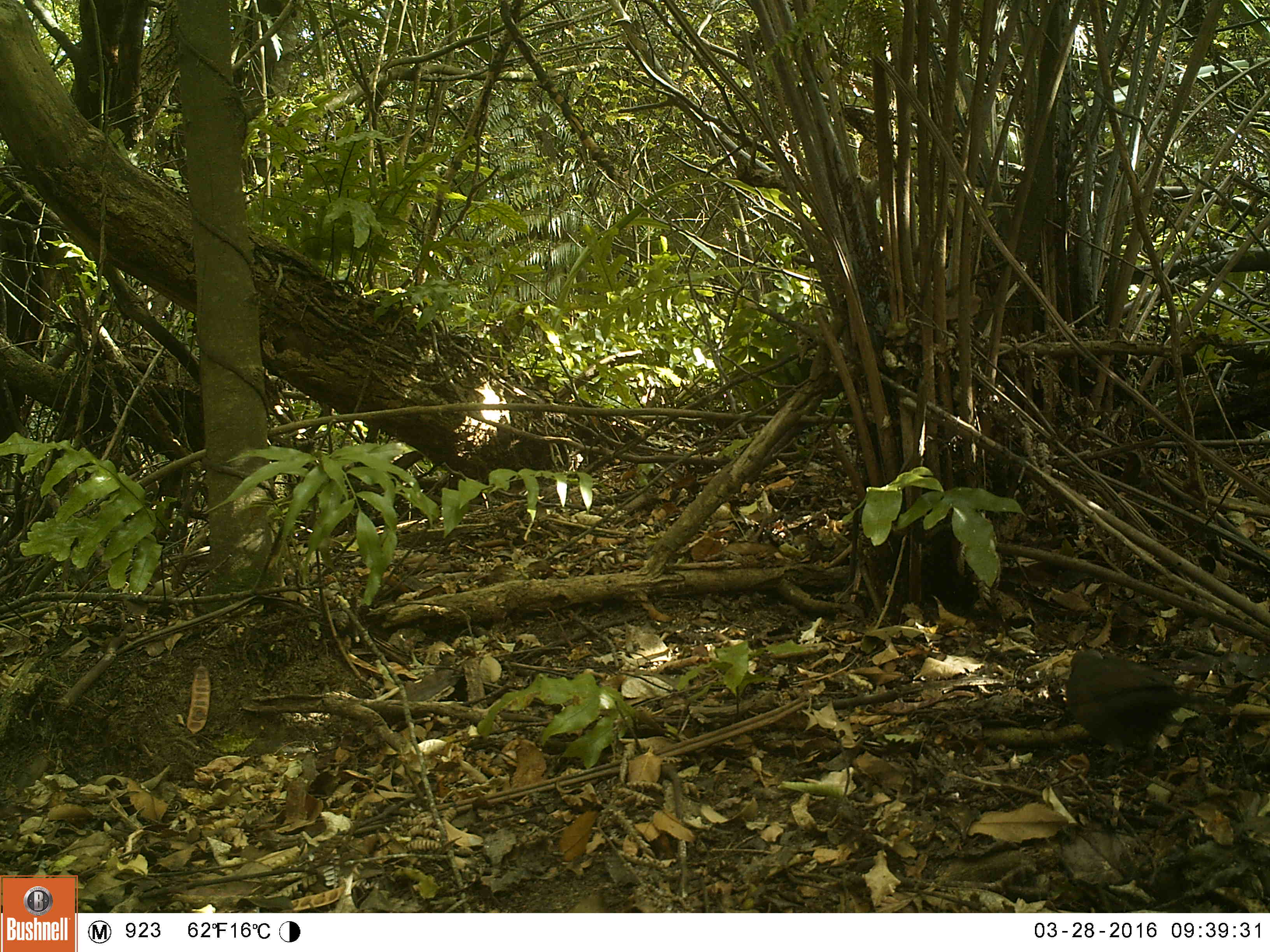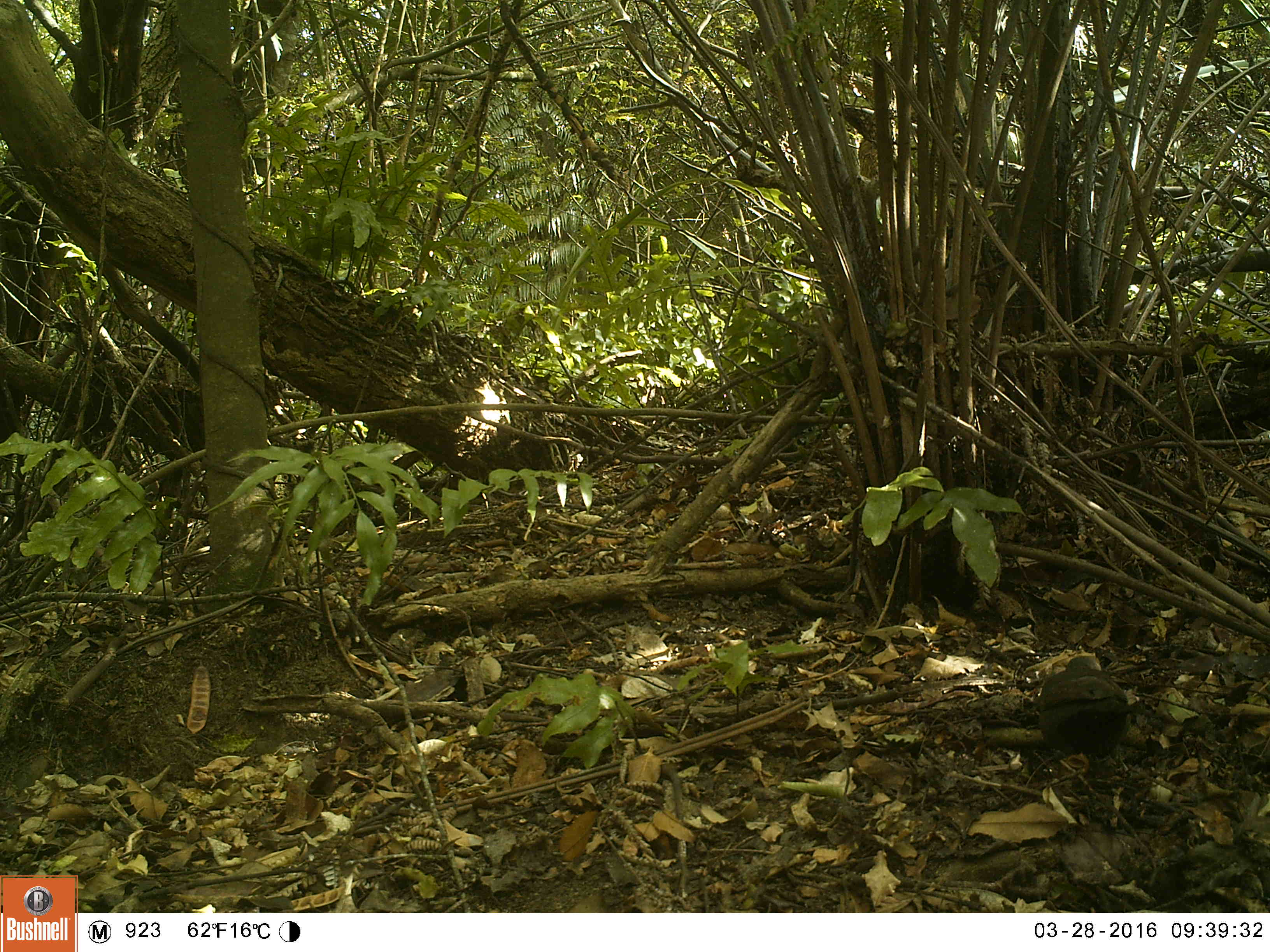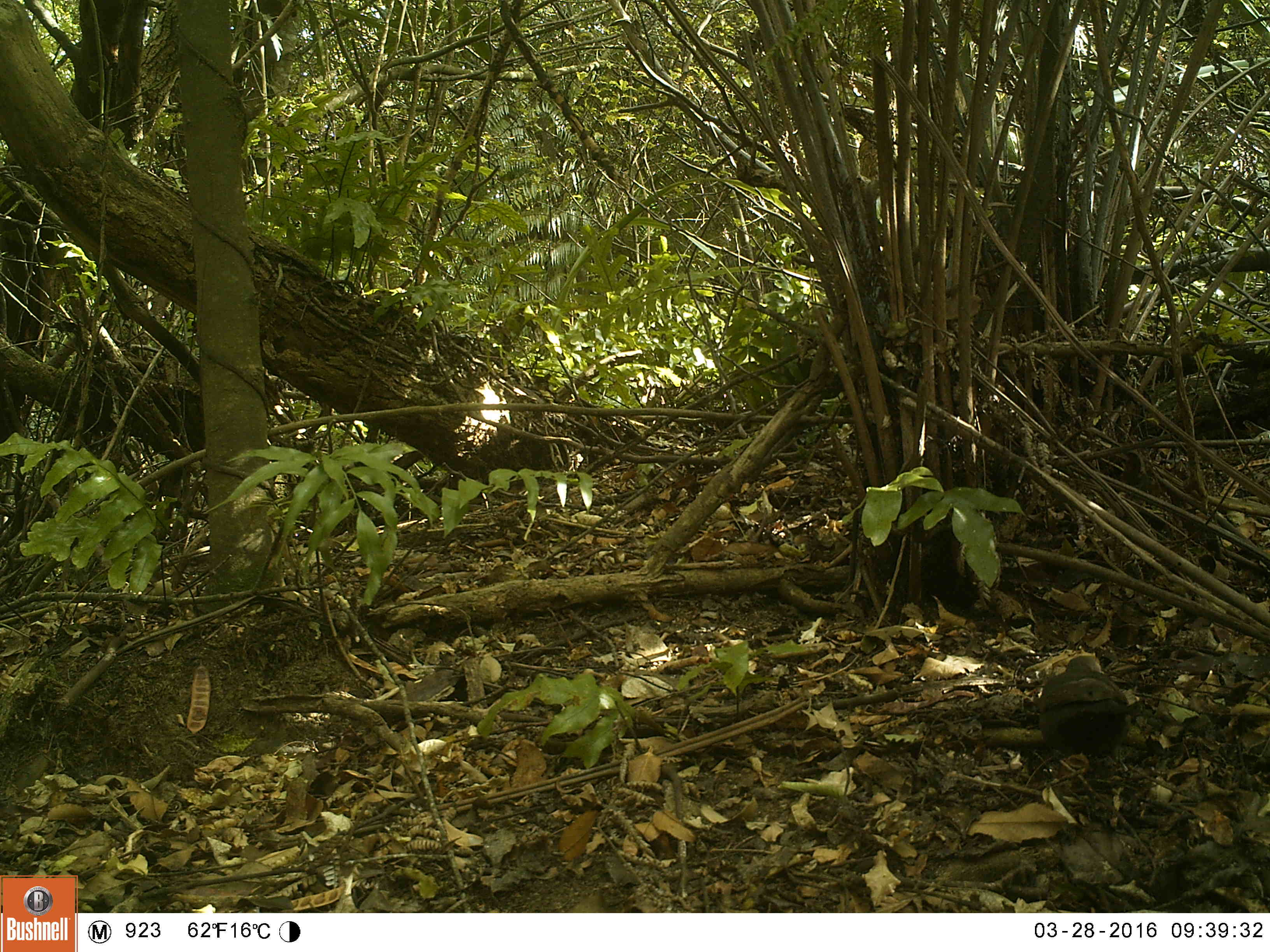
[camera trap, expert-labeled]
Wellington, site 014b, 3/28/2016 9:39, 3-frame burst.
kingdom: Animalia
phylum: Chordata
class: Aves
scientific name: Aves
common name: bird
Bird (Aves).